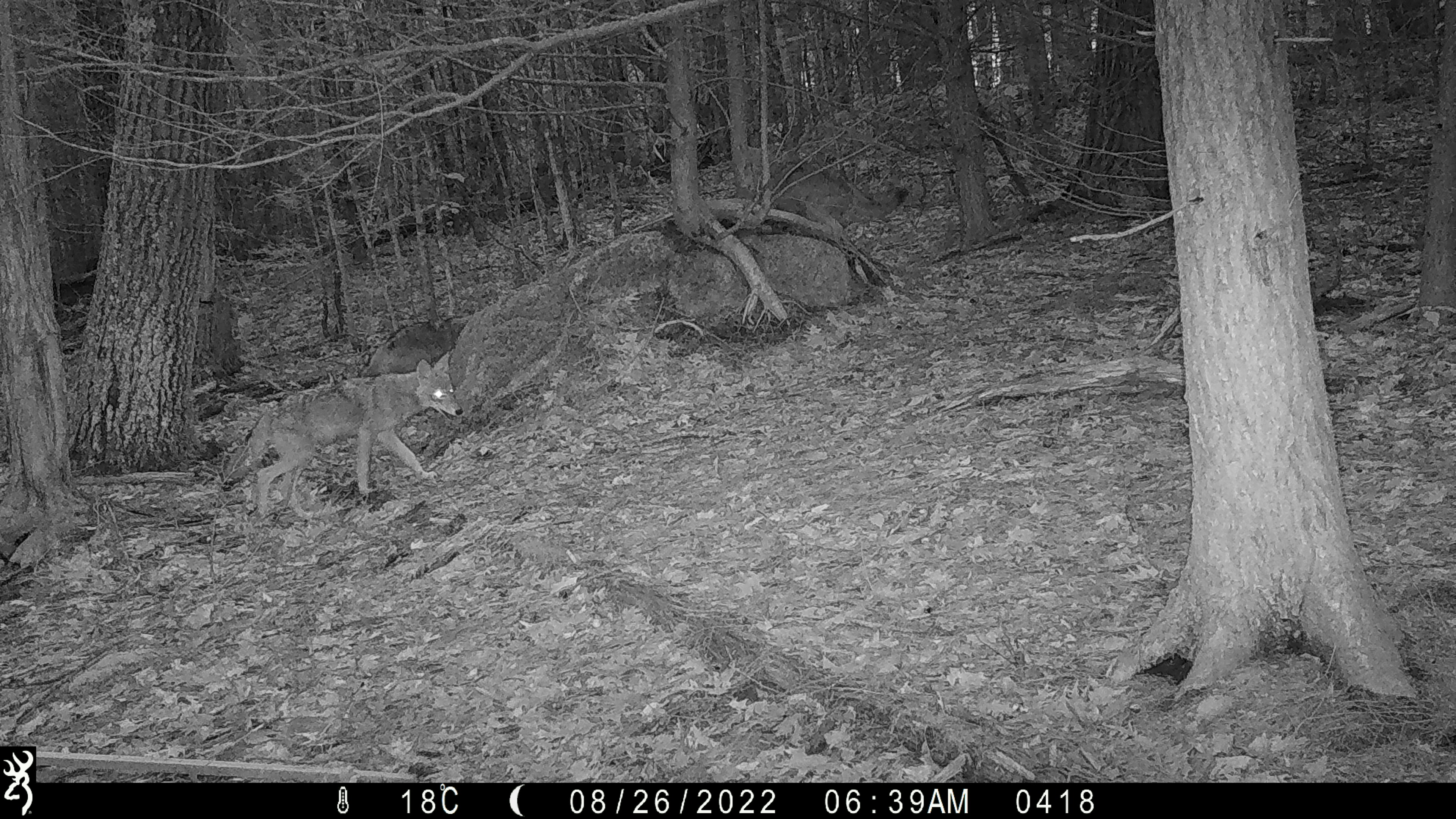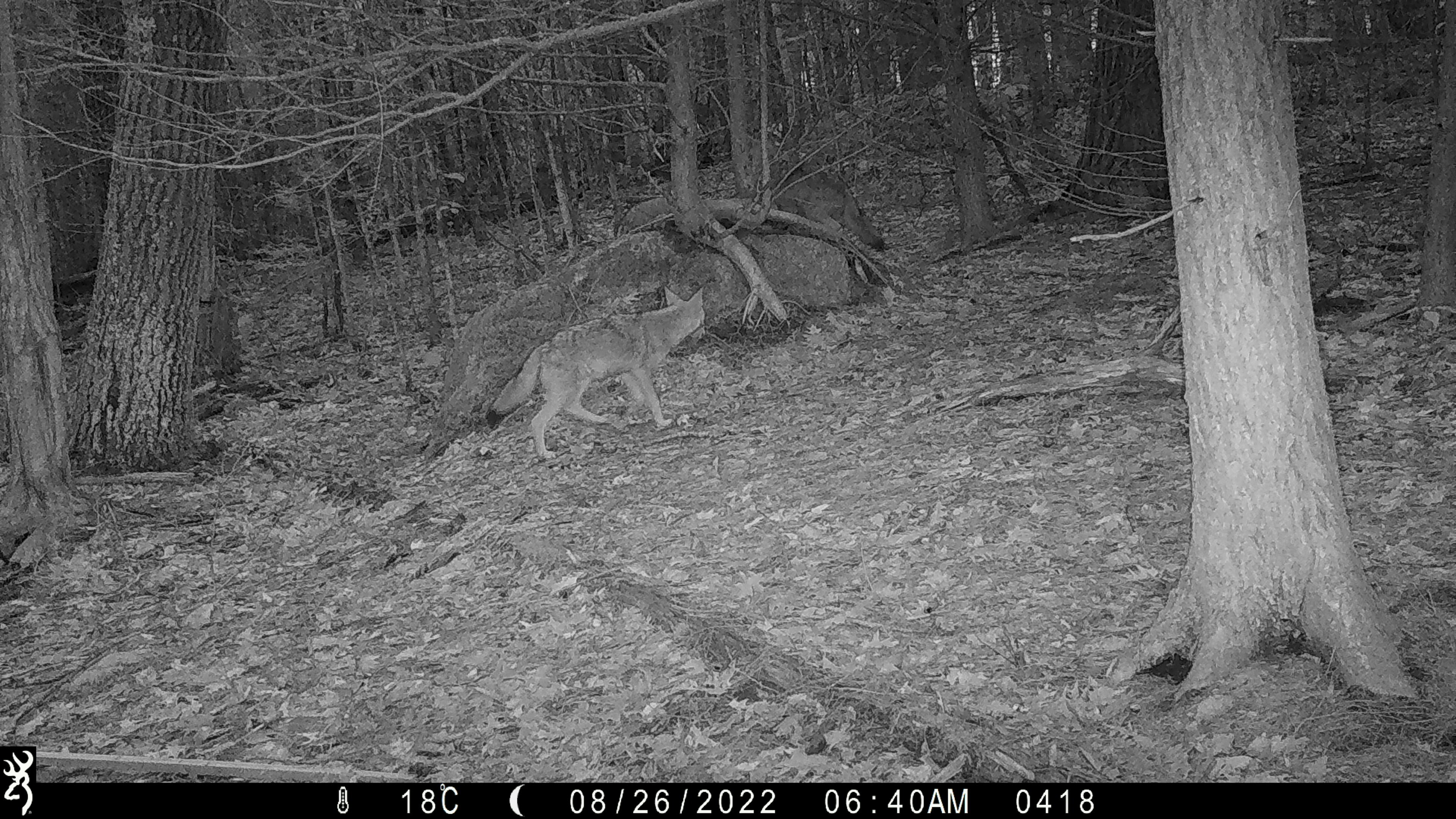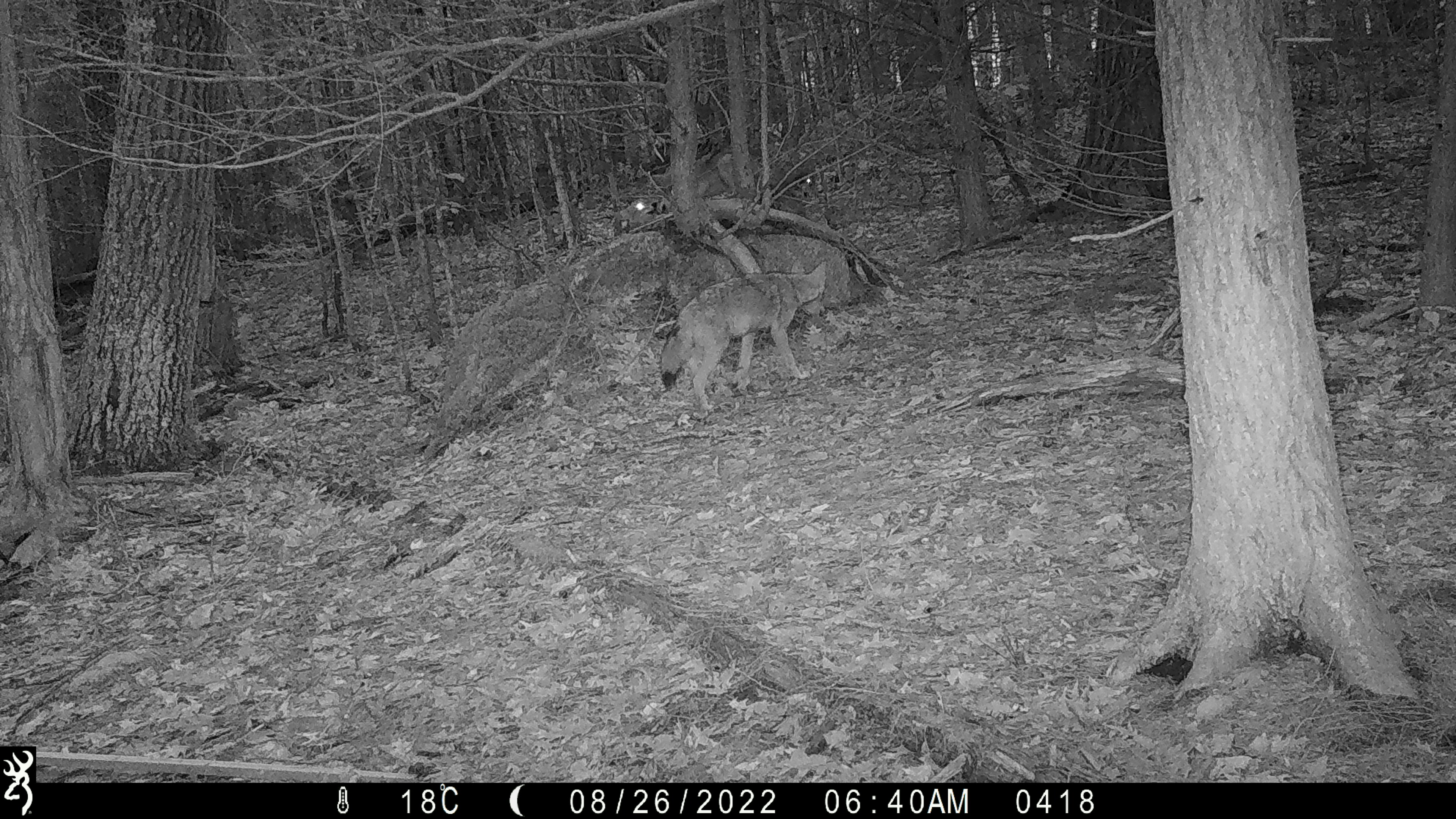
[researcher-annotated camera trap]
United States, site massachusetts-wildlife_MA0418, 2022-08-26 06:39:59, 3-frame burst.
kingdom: Animalia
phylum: Chordata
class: Mammalia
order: Carnivora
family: Canidae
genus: Canis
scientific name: Canis latrans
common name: coyote